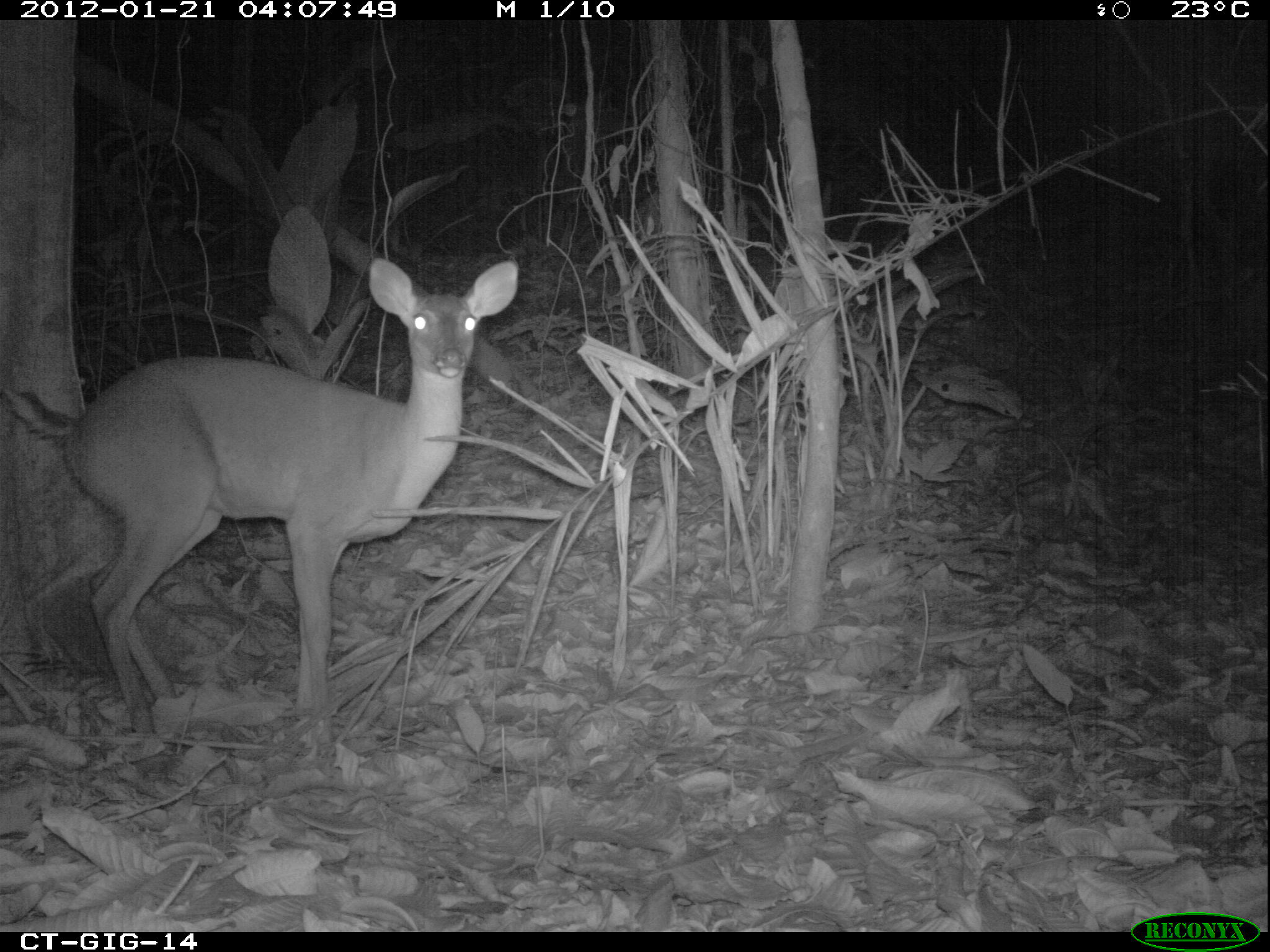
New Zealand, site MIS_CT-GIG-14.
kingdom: Animalia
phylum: Chordata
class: Mammalia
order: Artiodactyla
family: Cervidae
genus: Odocoileus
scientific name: Odocoileus virginianus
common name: white-tailed deer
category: white tailed deer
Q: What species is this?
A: White tailed deer (white-tailed deer) (Odocoileus virginianus).